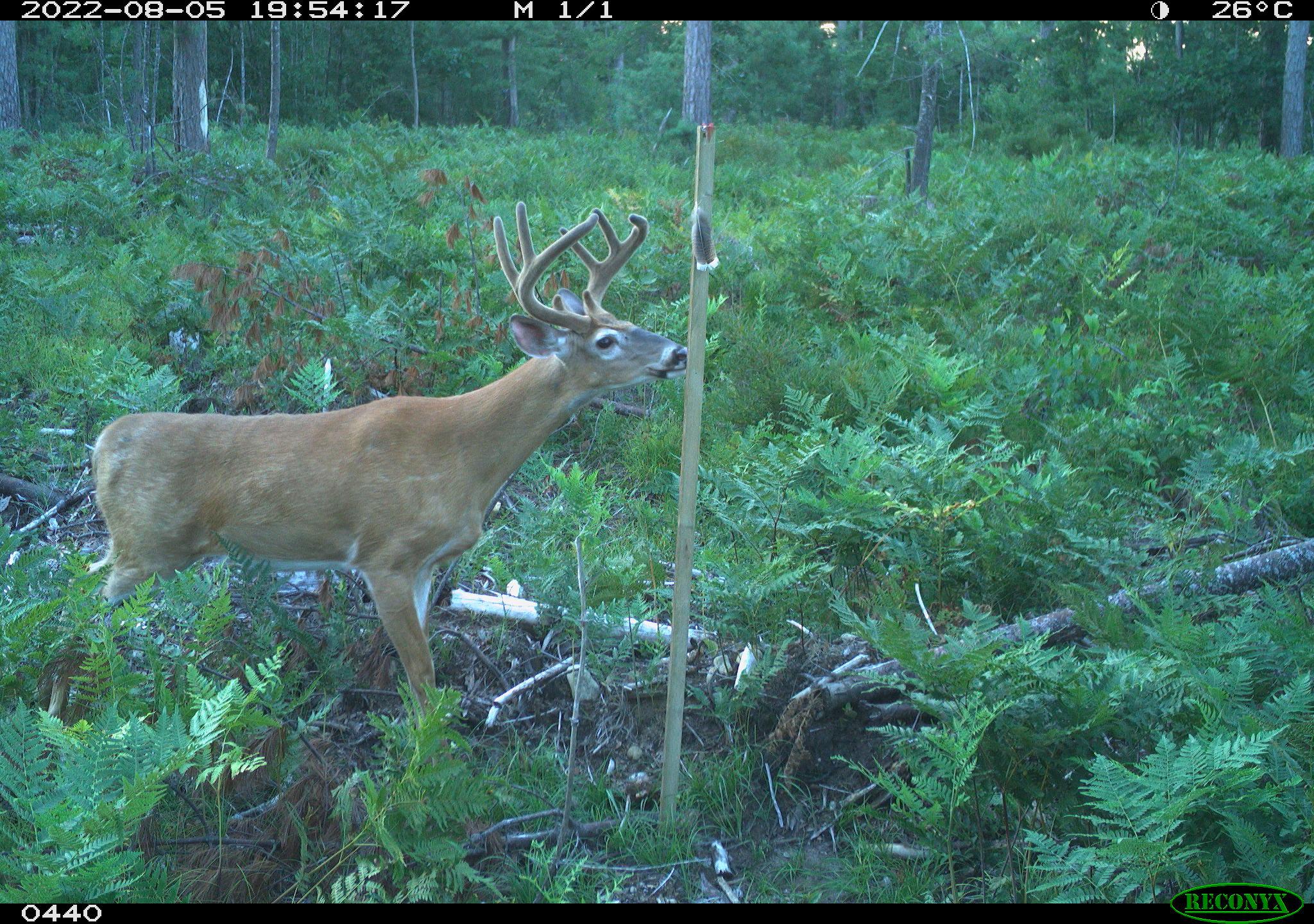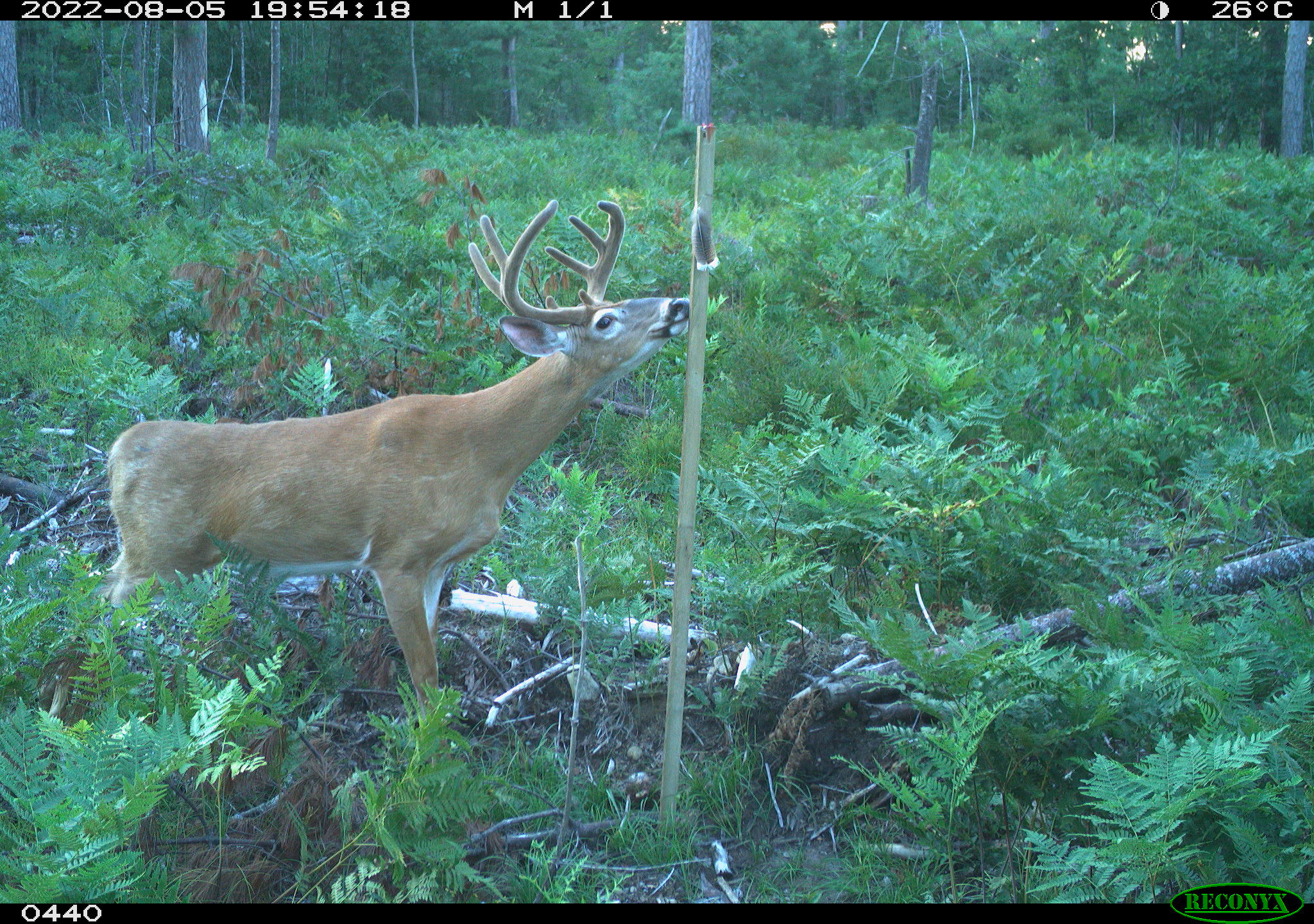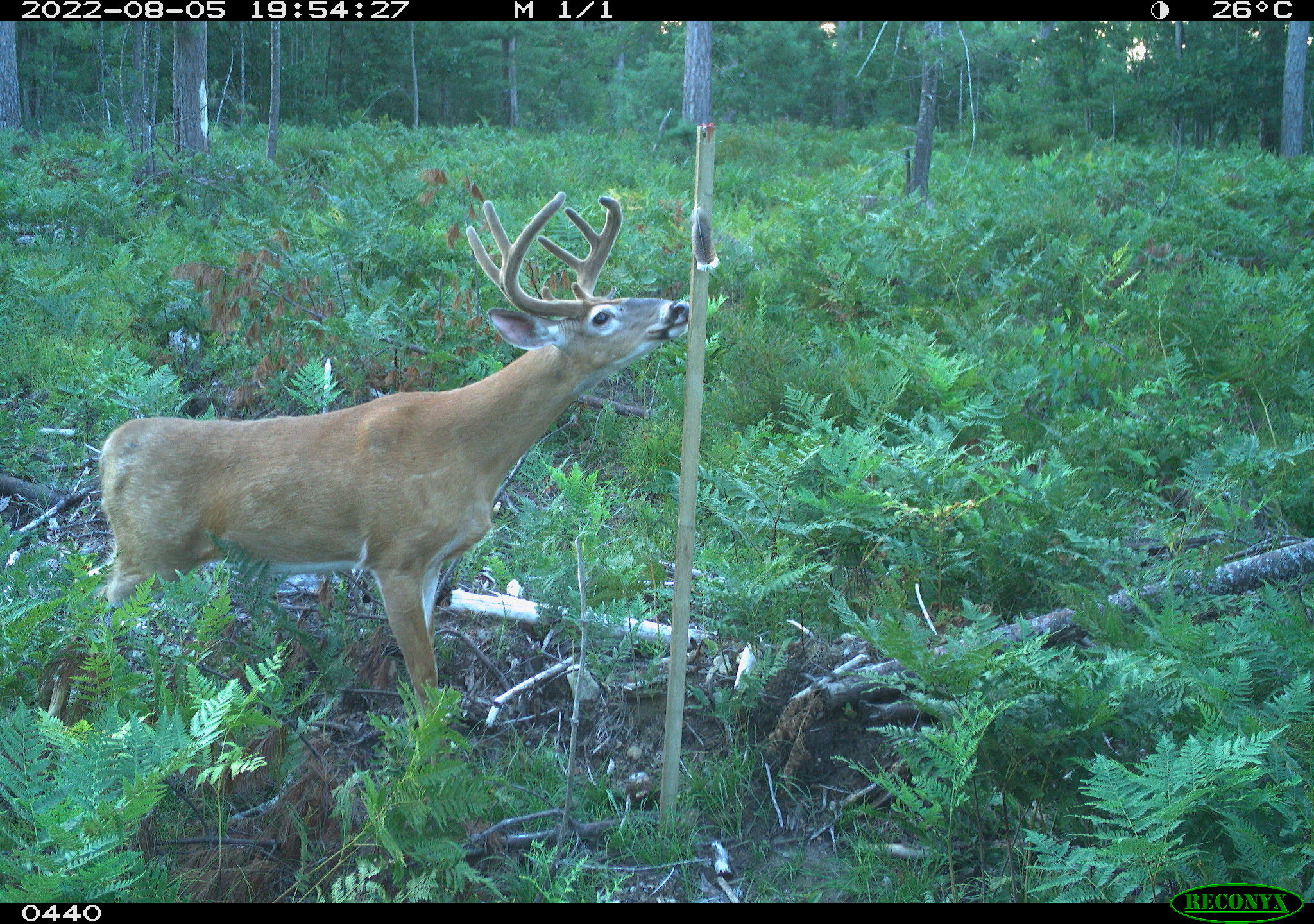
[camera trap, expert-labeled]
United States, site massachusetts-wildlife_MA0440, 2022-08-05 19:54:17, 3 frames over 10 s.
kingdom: Animalia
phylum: Chordata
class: Mammalia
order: Artiodactyla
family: Cervidae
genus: Odocoileus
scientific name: Odocoileus virginianus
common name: white-tailed deer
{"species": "white-tailed deer (Odocoileus virginianus)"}